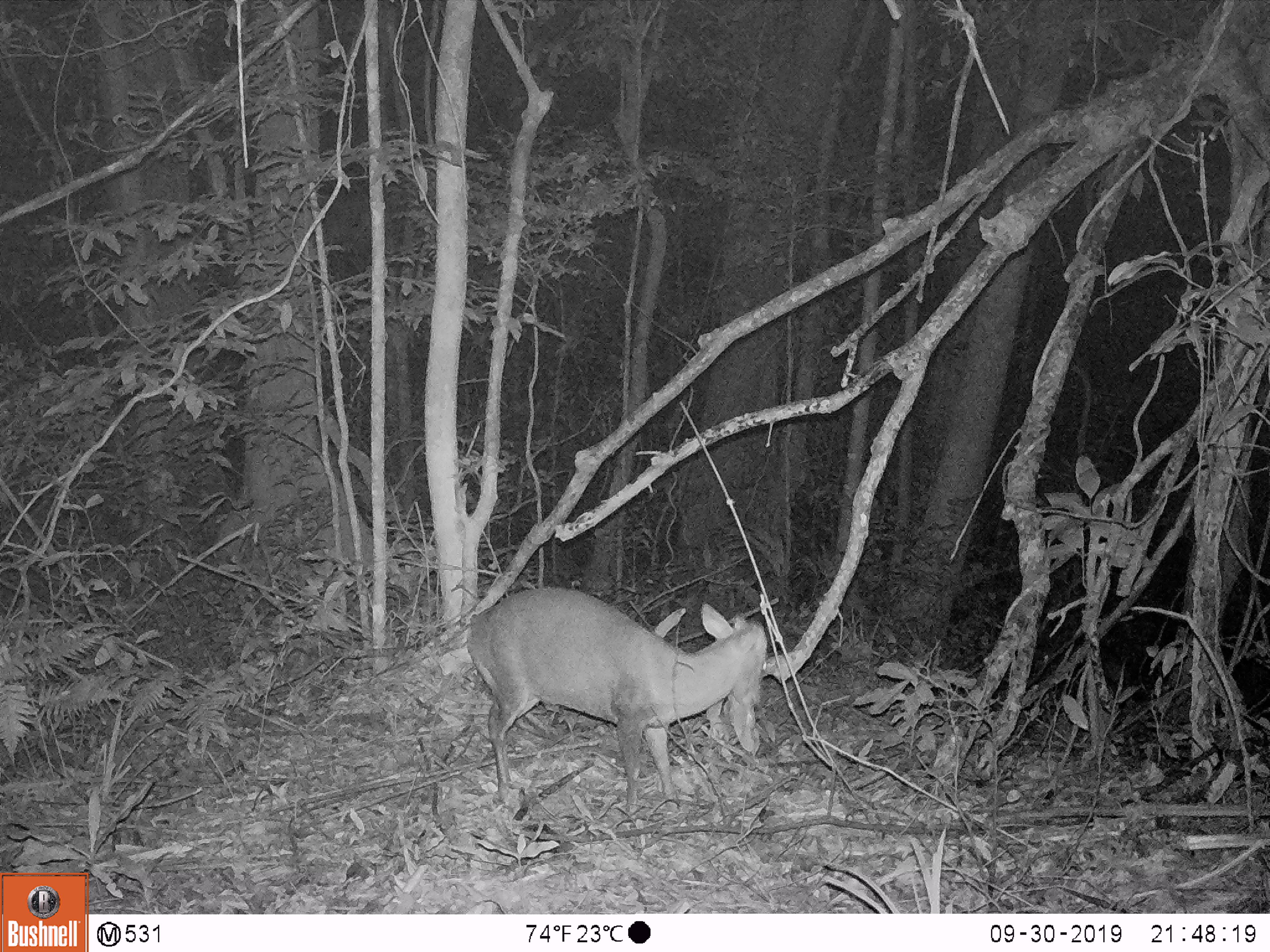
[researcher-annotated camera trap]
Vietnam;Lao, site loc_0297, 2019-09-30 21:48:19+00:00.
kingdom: Animalia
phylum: Chordata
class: Mammalia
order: Artiodactyla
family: Cervidae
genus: Muntiacus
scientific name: Muntiacus rooseveltorum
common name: roosevelt's muntjac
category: roosevelts muntjac group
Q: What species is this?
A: Roosevelts muntjac group (roosevelt's muntjac) (Muntiacus rooseveltorum).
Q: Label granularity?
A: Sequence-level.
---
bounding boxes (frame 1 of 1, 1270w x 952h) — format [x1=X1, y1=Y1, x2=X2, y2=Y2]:
roosevelts muntjac group: [x1=462, y1=582, x2=768, y2=818]